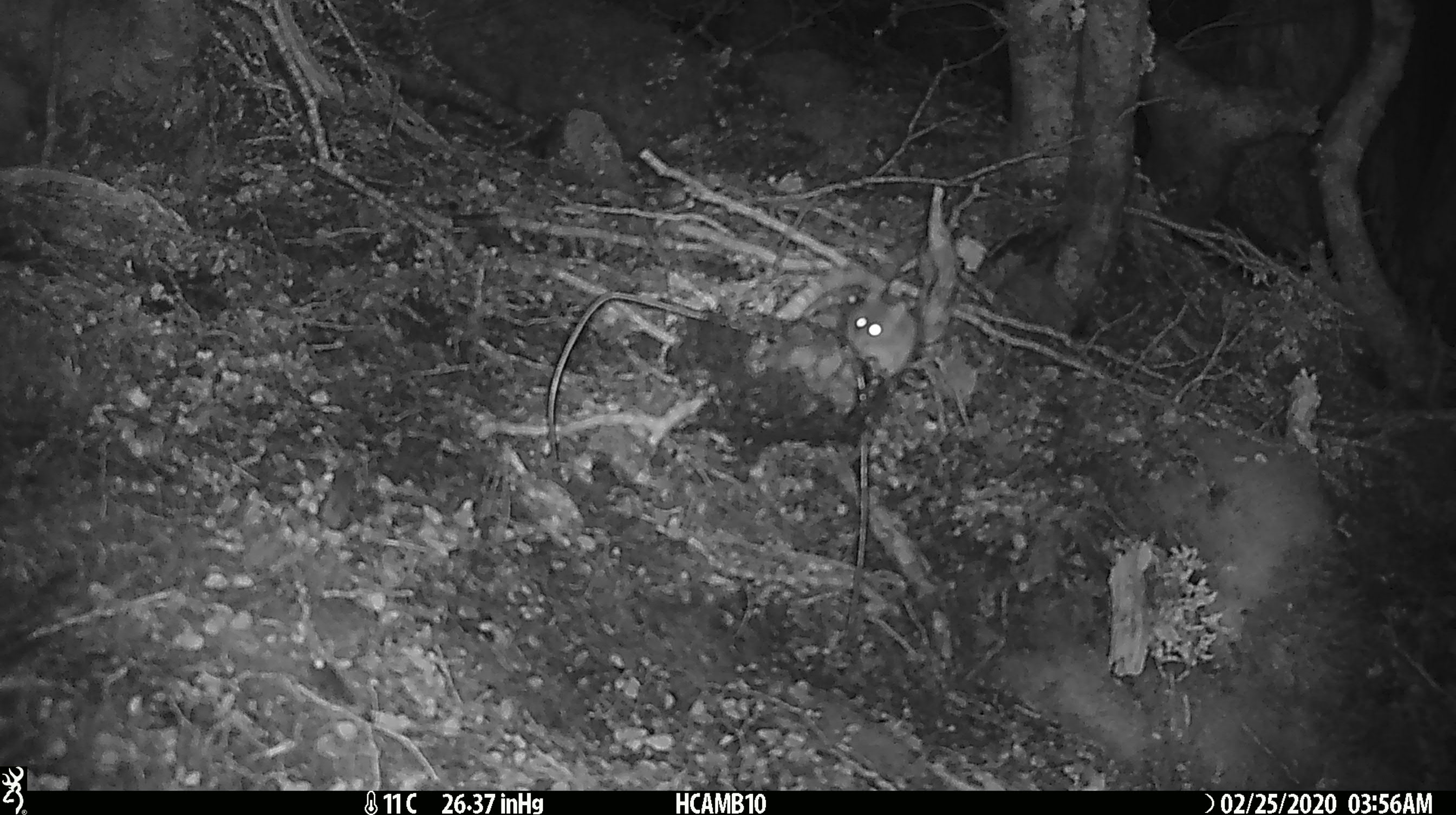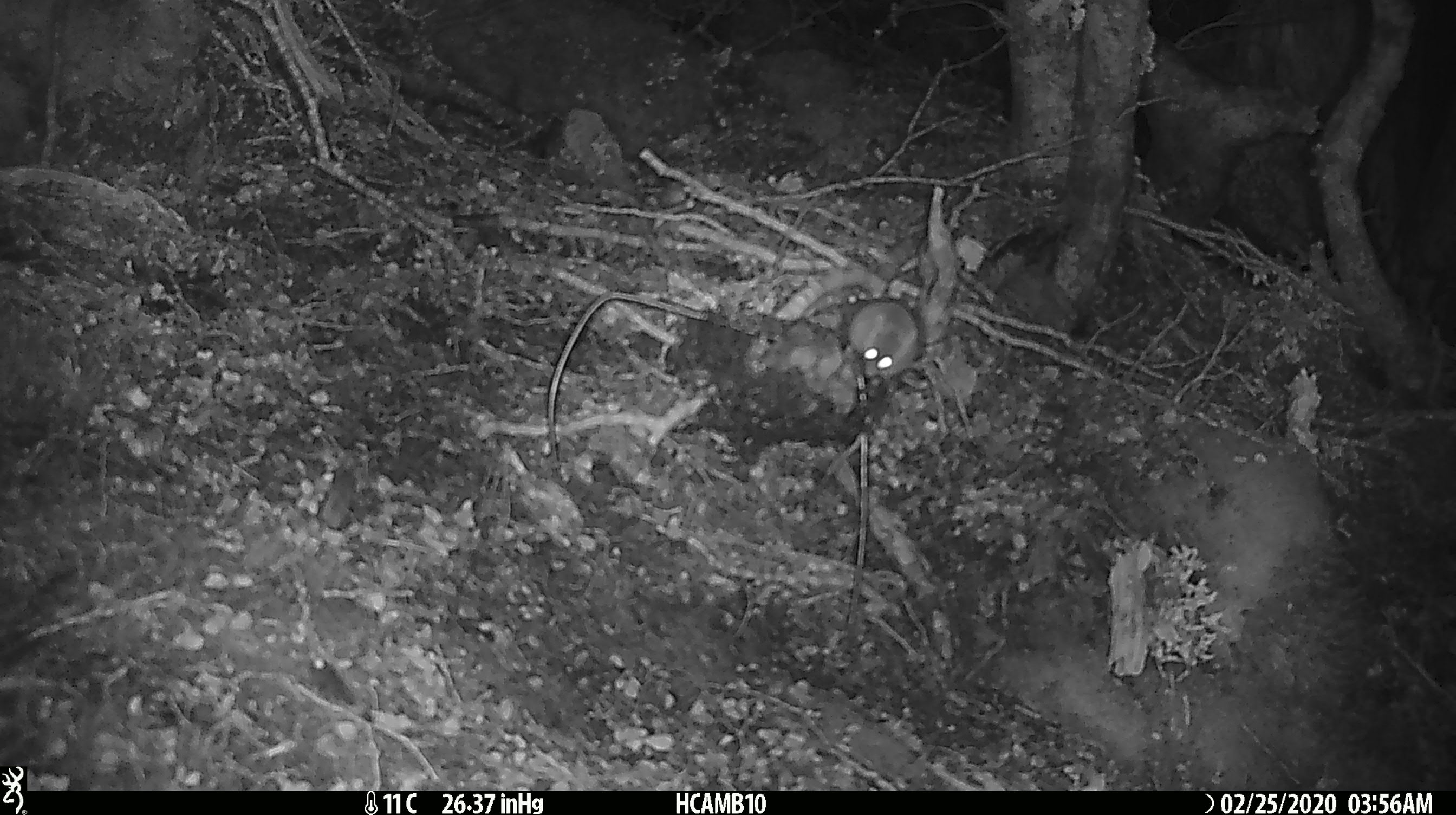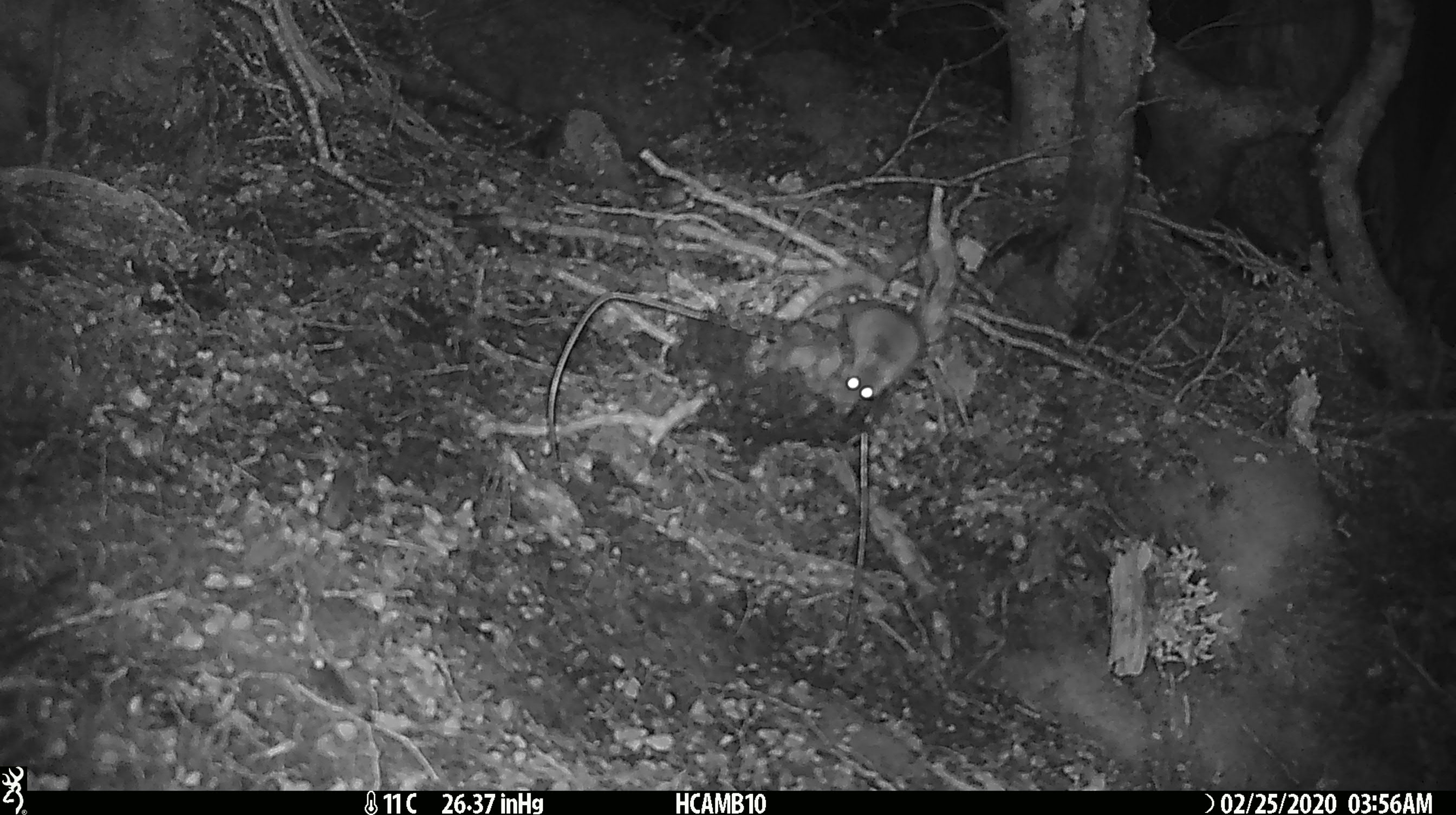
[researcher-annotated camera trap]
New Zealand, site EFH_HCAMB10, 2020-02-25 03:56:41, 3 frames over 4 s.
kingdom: Animalia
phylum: Chordata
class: Mammalia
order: Rodentia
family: Muridae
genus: Mus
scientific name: Mus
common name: mouse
Mouse (Mus).